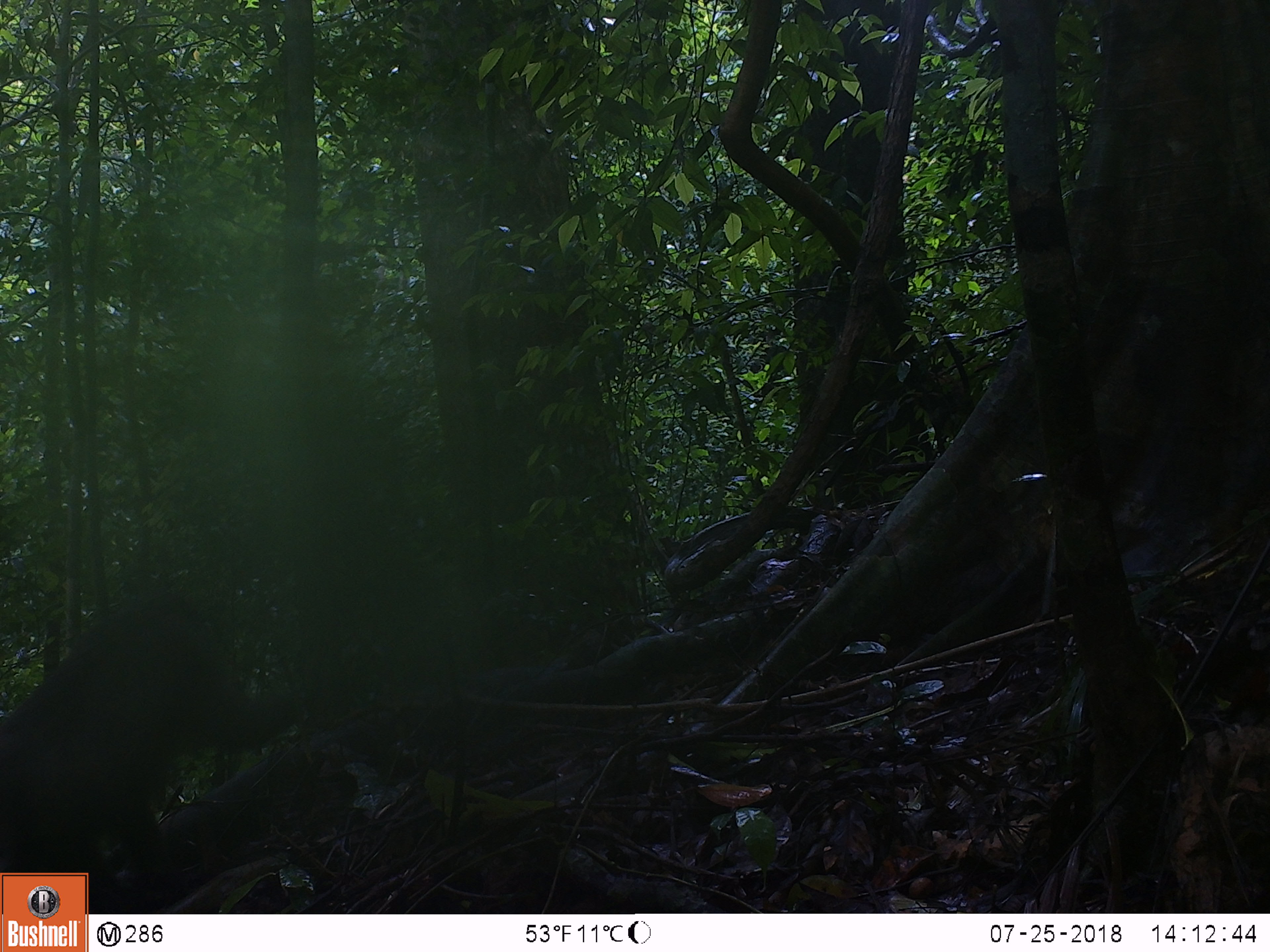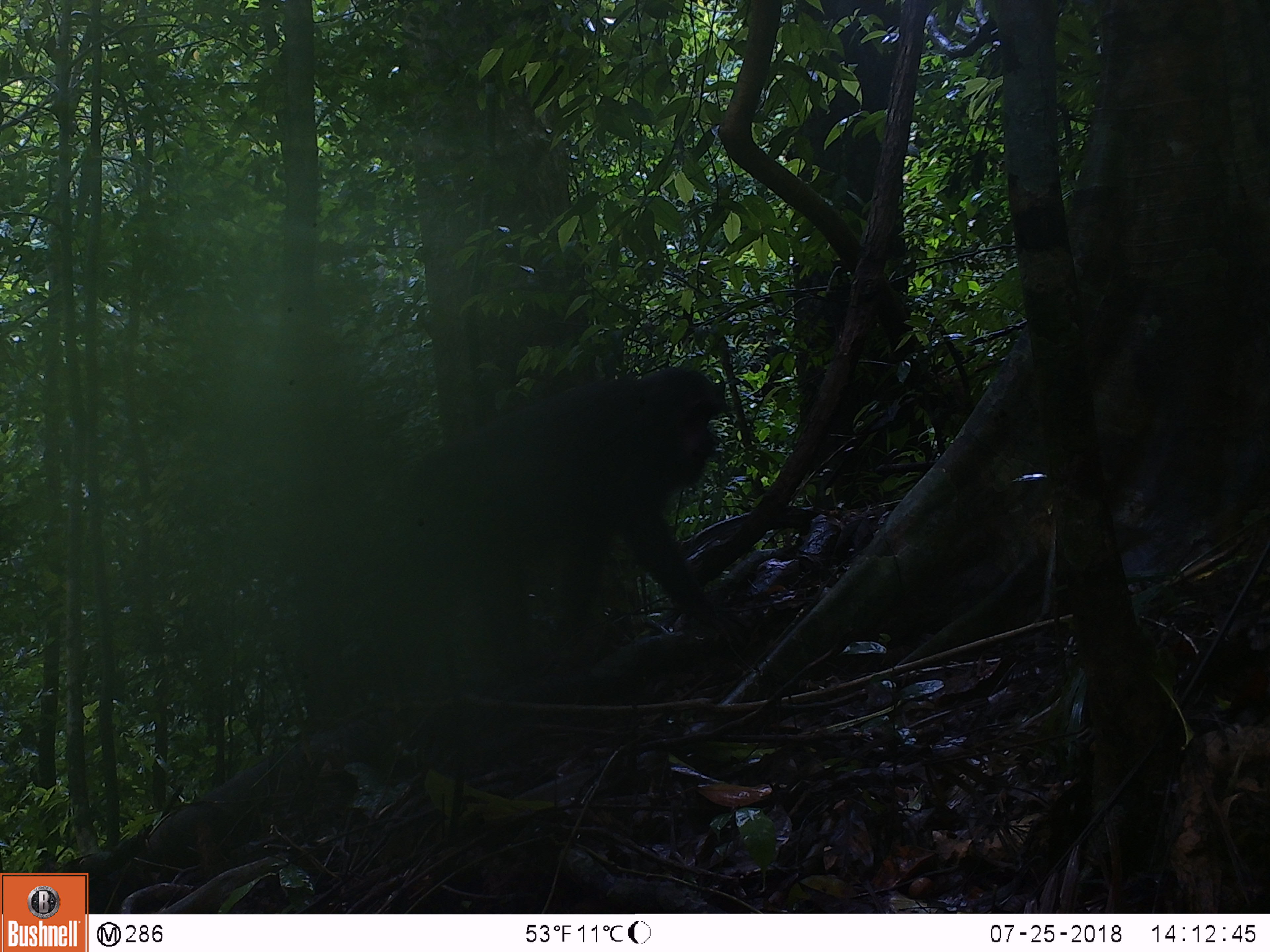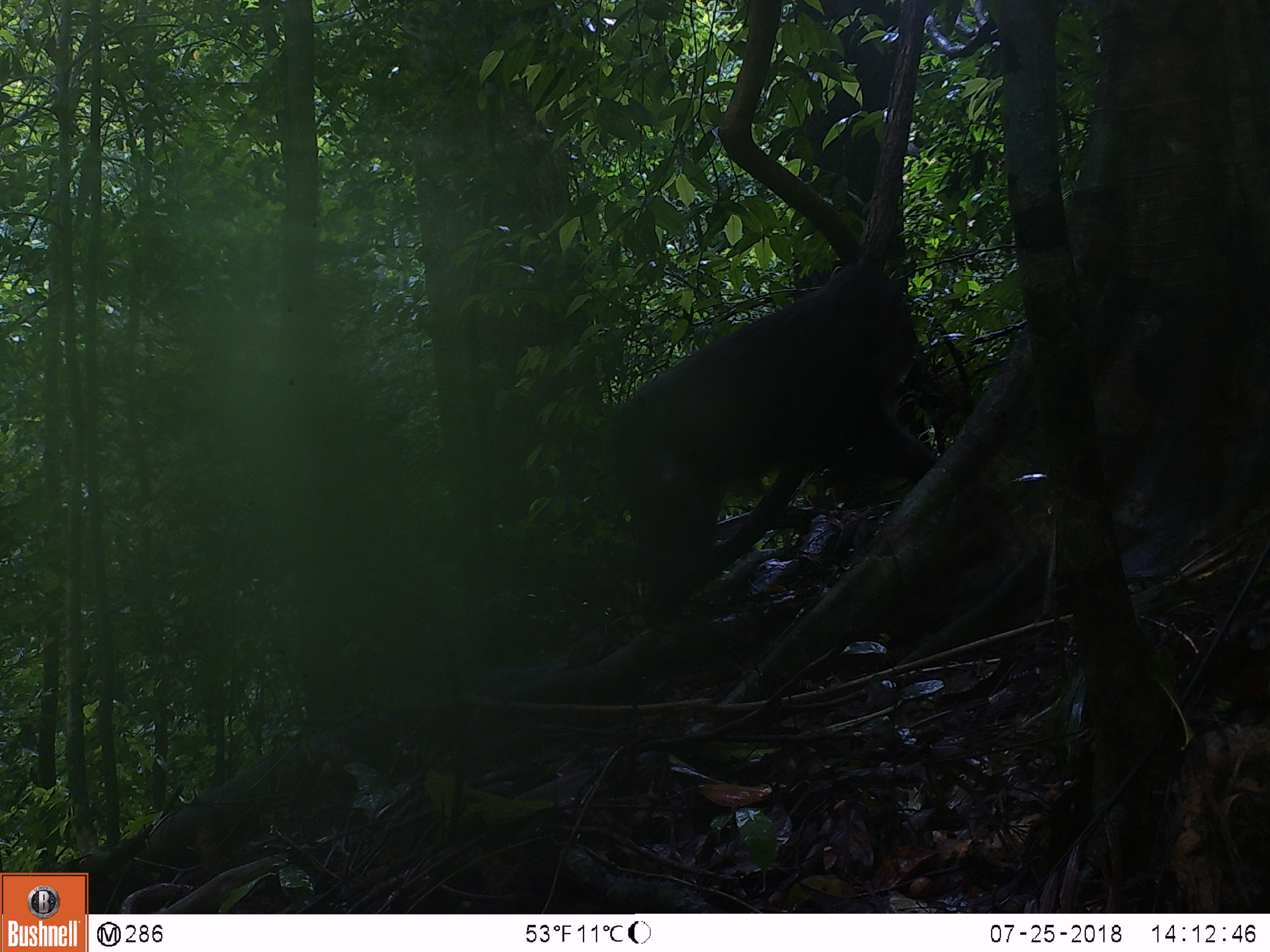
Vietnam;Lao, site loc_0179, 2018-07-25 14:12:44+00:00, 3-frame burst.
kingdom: Animalia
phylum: Chordata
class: Mammalia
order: Primates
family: Cercopithecidae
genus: Macaca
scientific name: Macaca arctoides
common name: stump-tailed macaque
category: stump tailed macaque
Stump tailed macaque (stump-tailed macaque) (Macaca arctoides). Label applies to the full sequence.